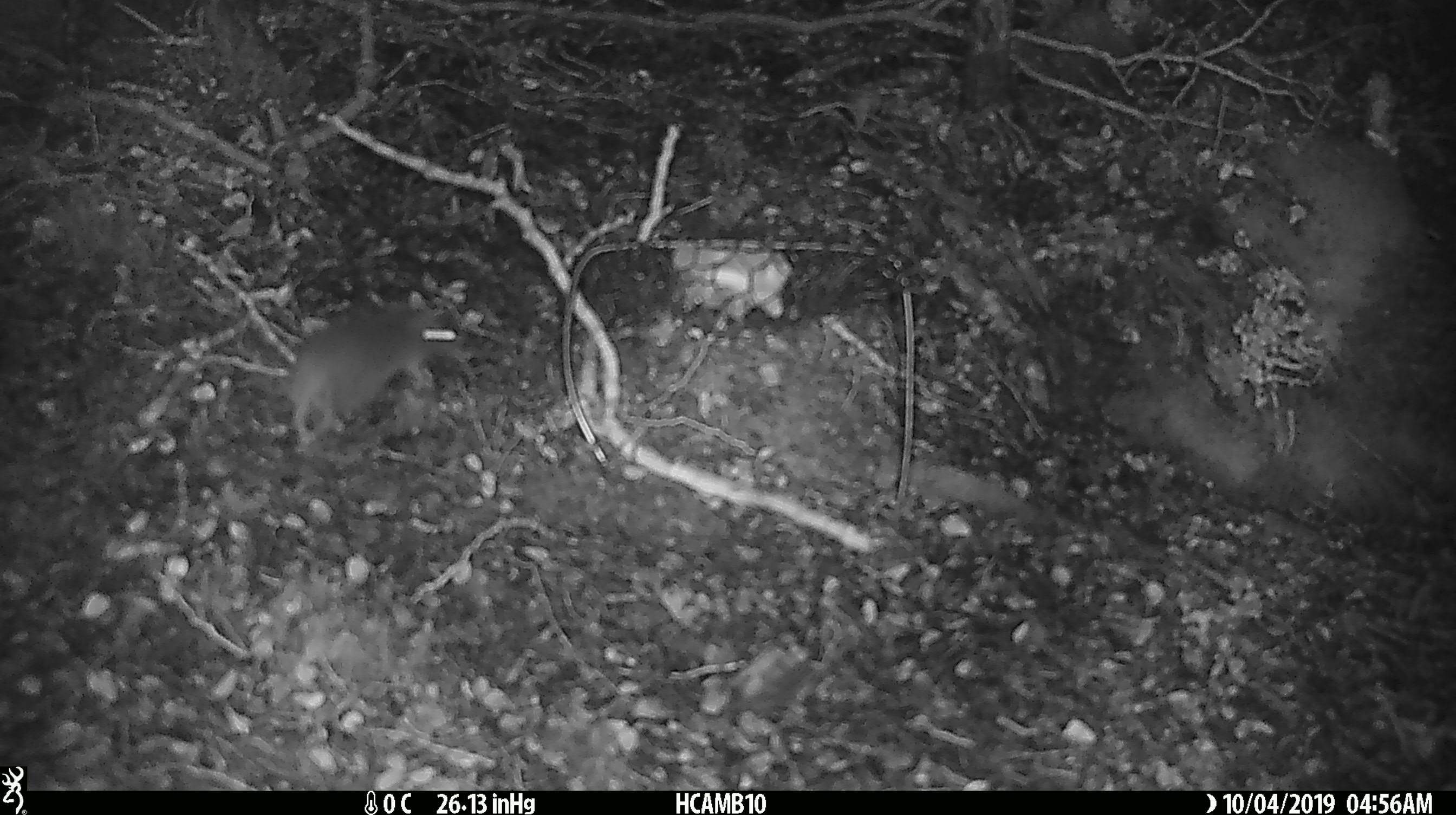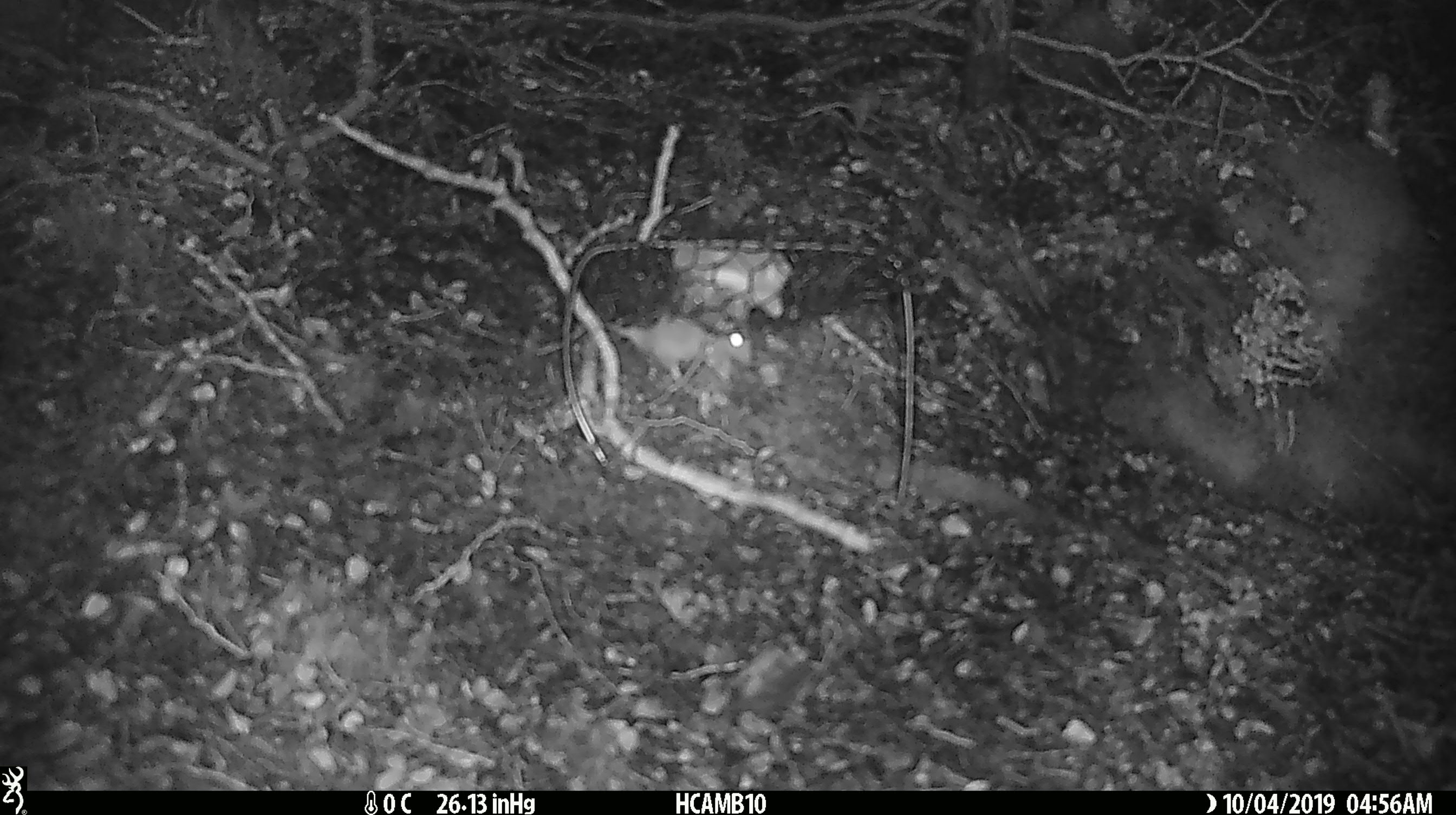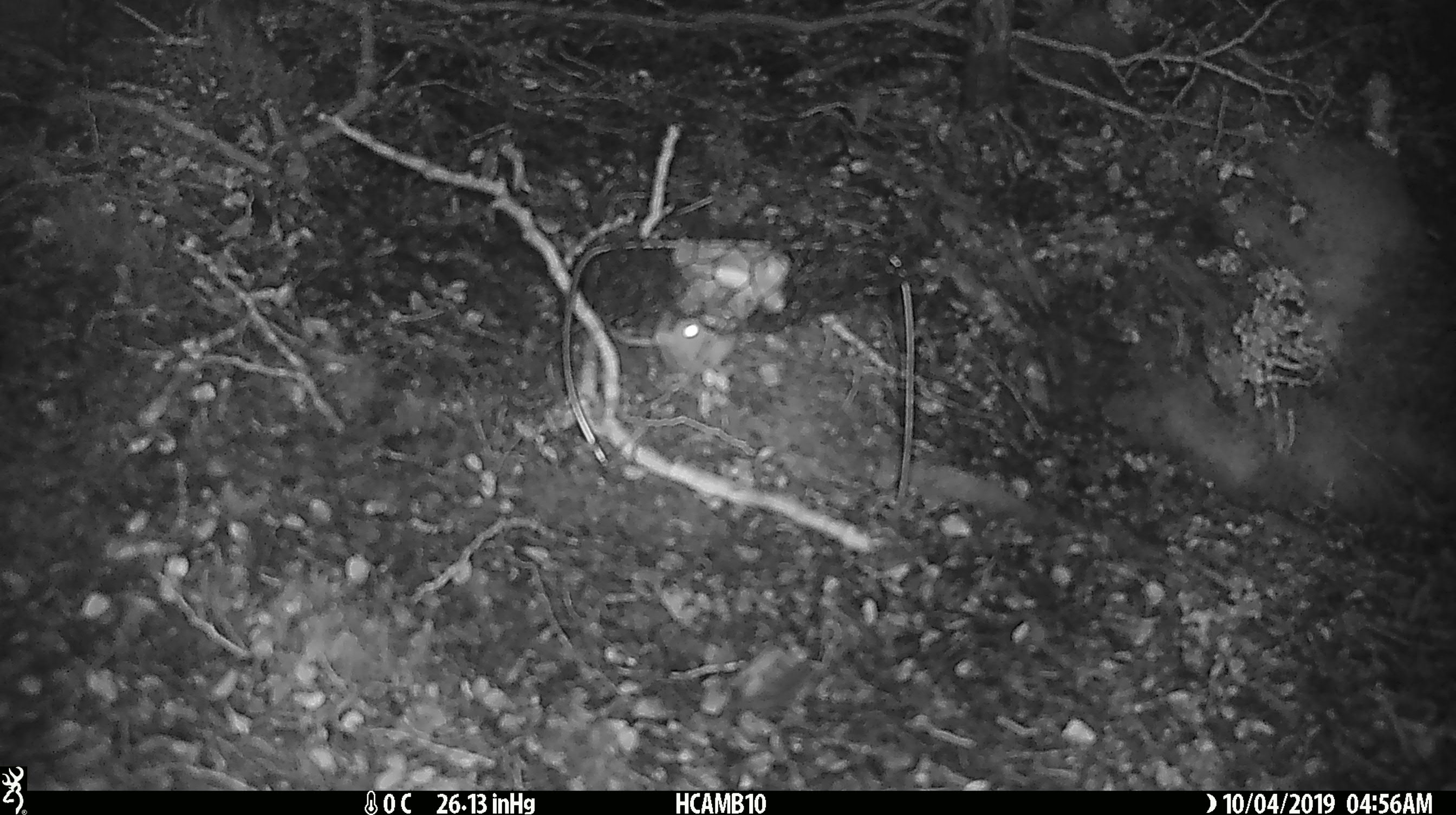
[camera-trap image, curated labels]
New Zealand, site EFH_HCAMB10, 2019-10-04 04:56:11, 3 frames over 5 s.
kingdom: Animalia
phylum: Chordata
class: Mammalia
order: Rodentia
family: Muridae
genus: Mus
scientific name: Mus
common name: mouse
Mouse (Mus).